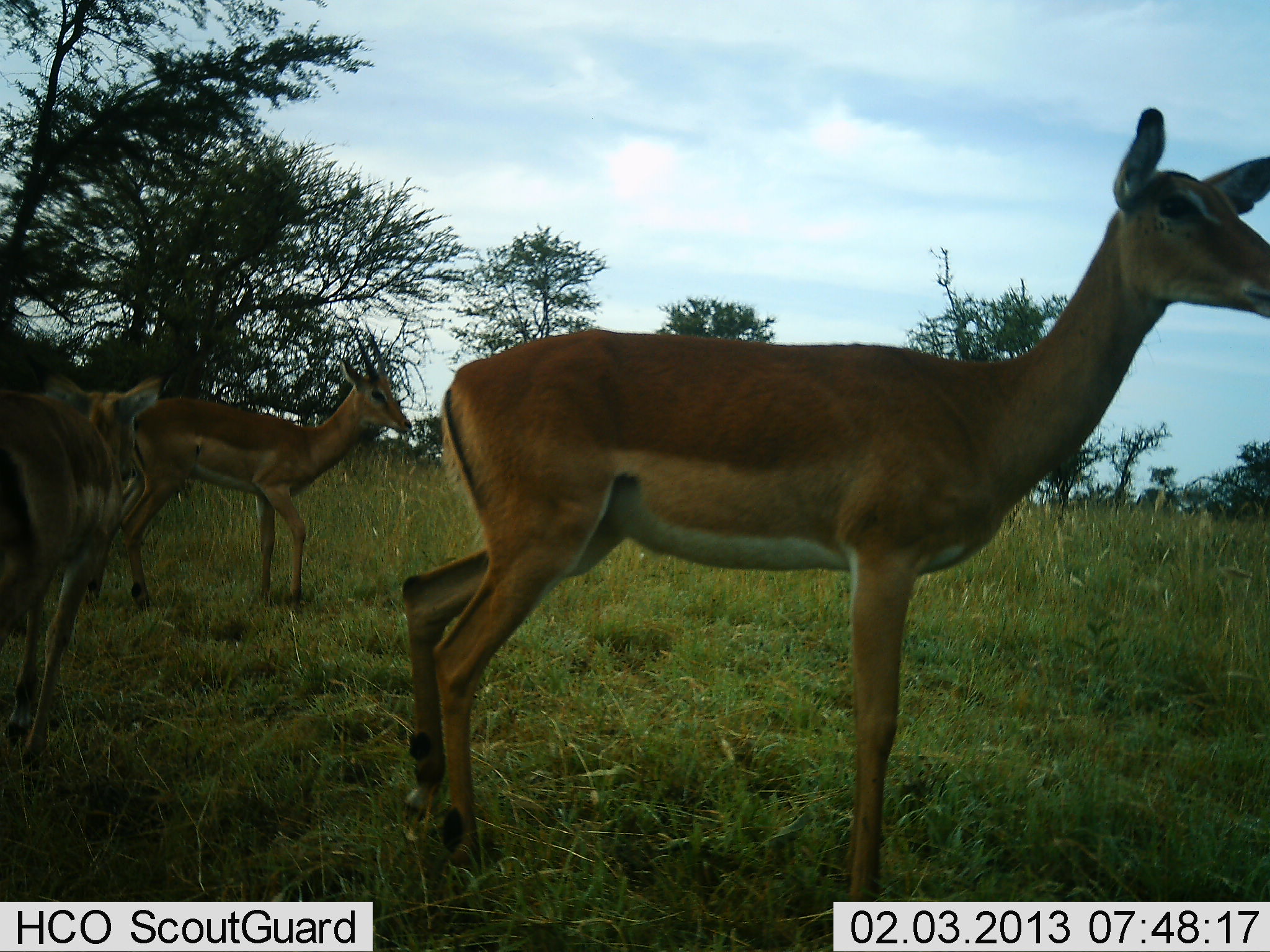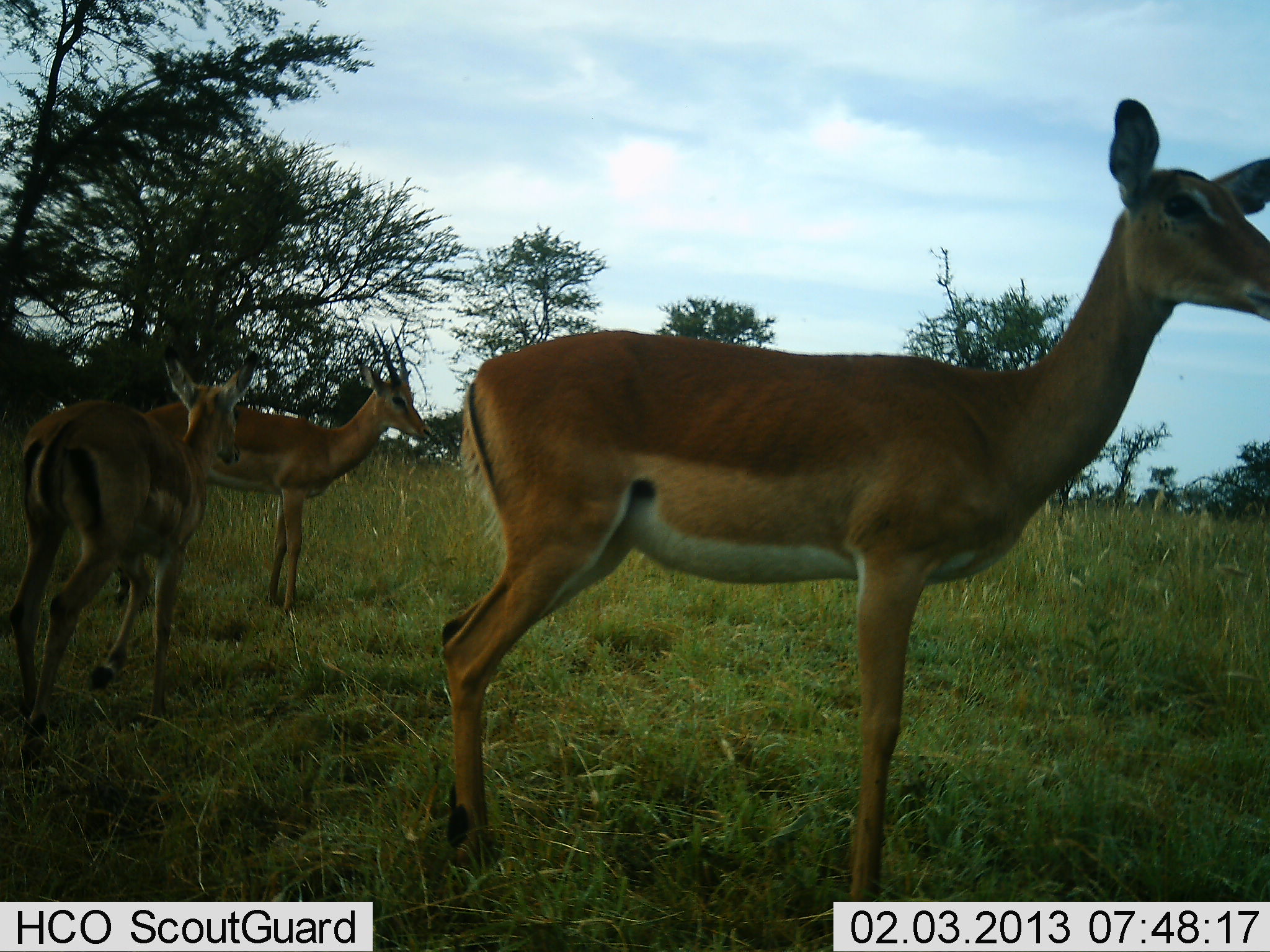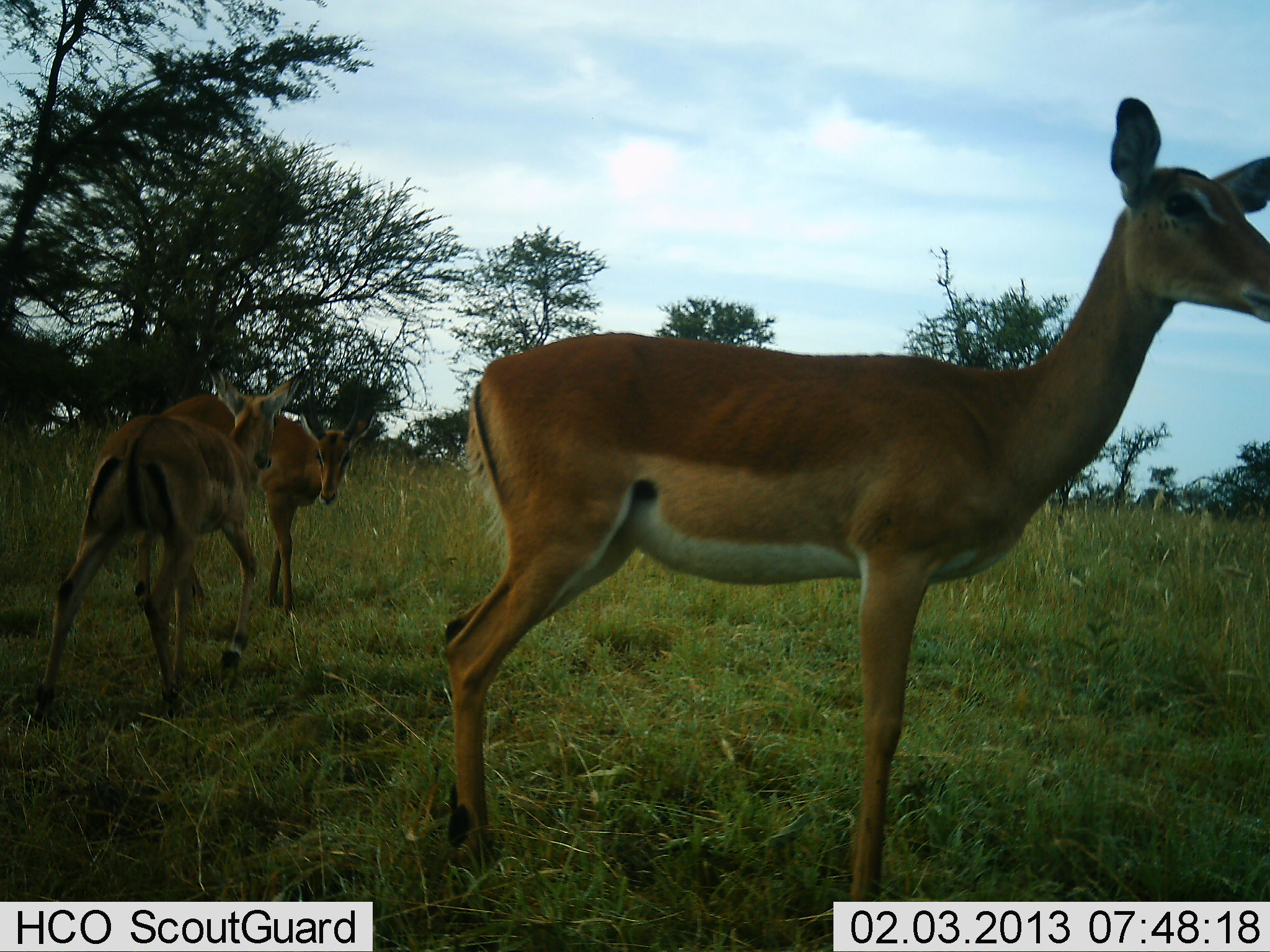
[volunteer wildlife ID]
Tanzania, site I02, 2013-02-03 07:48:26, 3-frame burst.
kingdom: Animalia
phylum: Chordata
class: Mammalia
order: Artiodactyla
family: Bovidae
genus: Nanger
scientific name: Nanger granti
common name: grant's gazelle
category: gazellegrants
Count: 3.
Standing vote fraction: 87%.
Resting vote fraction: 7%.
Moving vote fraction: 53%.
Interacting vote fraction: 0%.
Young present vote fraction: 13%.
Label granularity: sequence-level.